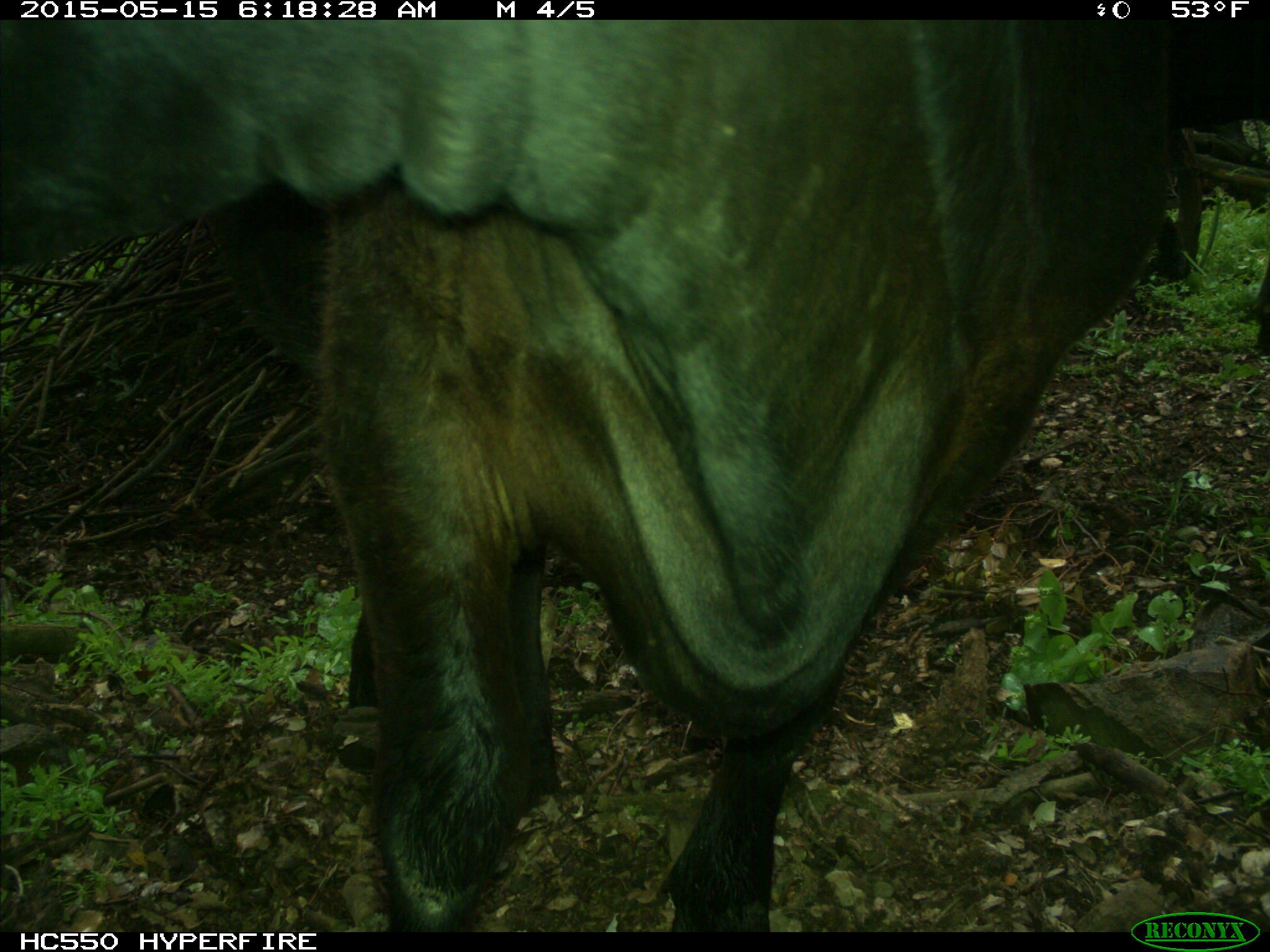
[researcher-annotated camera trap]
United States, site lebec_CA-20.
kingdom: Animalia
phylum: Chordata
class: Mammalia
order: Artiodactyla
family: Bovidae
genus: Bos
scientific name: Bos taurus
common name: domestic cow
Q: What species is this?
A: Bos taurus (domestic cow).